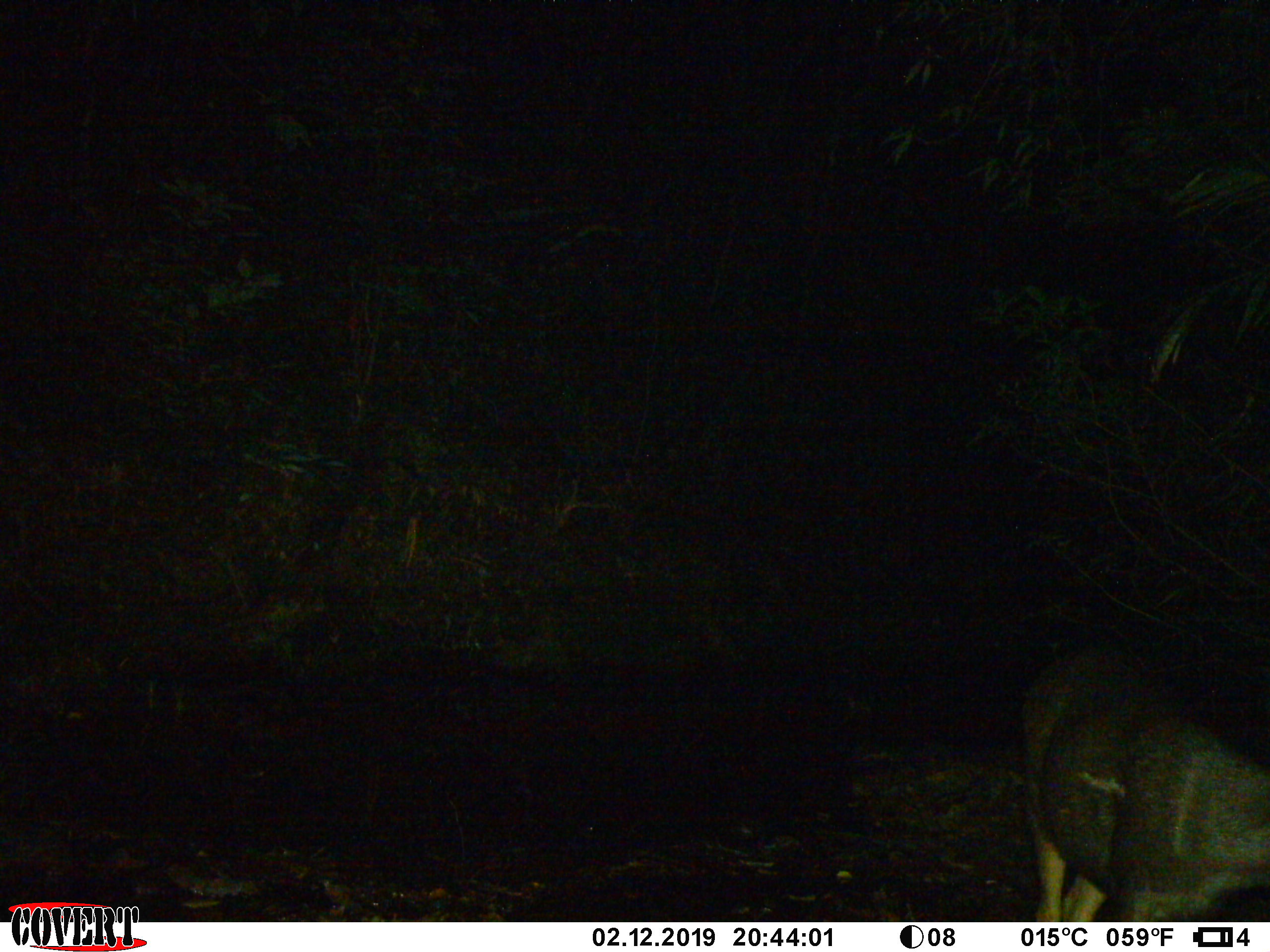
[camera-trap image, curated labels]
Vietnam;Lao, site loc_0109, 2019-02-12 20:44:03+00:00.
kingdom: Animalia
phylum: Chordata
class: Mammalia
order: Artiodactyla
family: Cervidae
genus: Rusa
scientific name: Rusa unicolor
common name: sambar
Sambar (Rusa unicolor). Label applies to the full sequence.